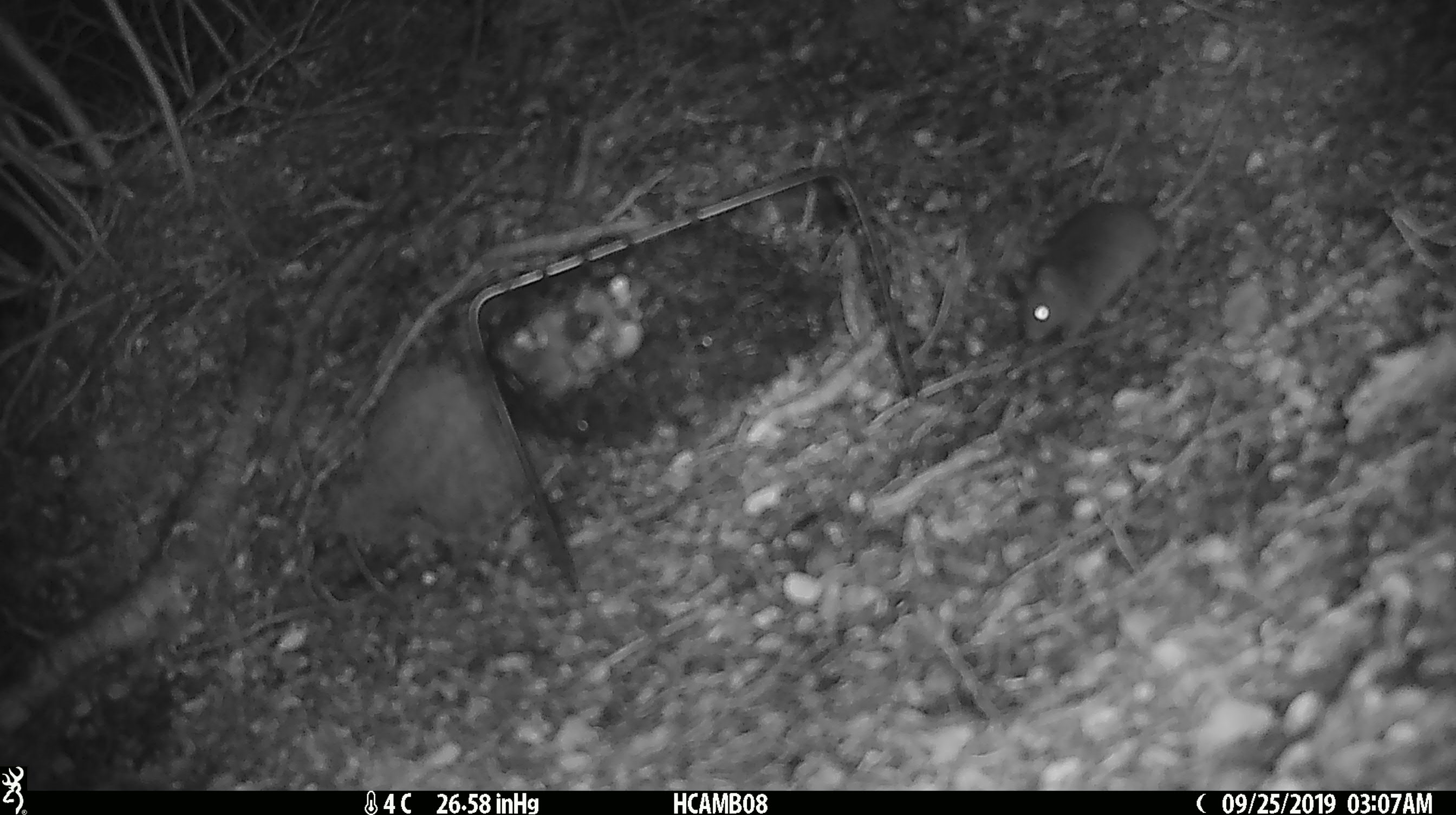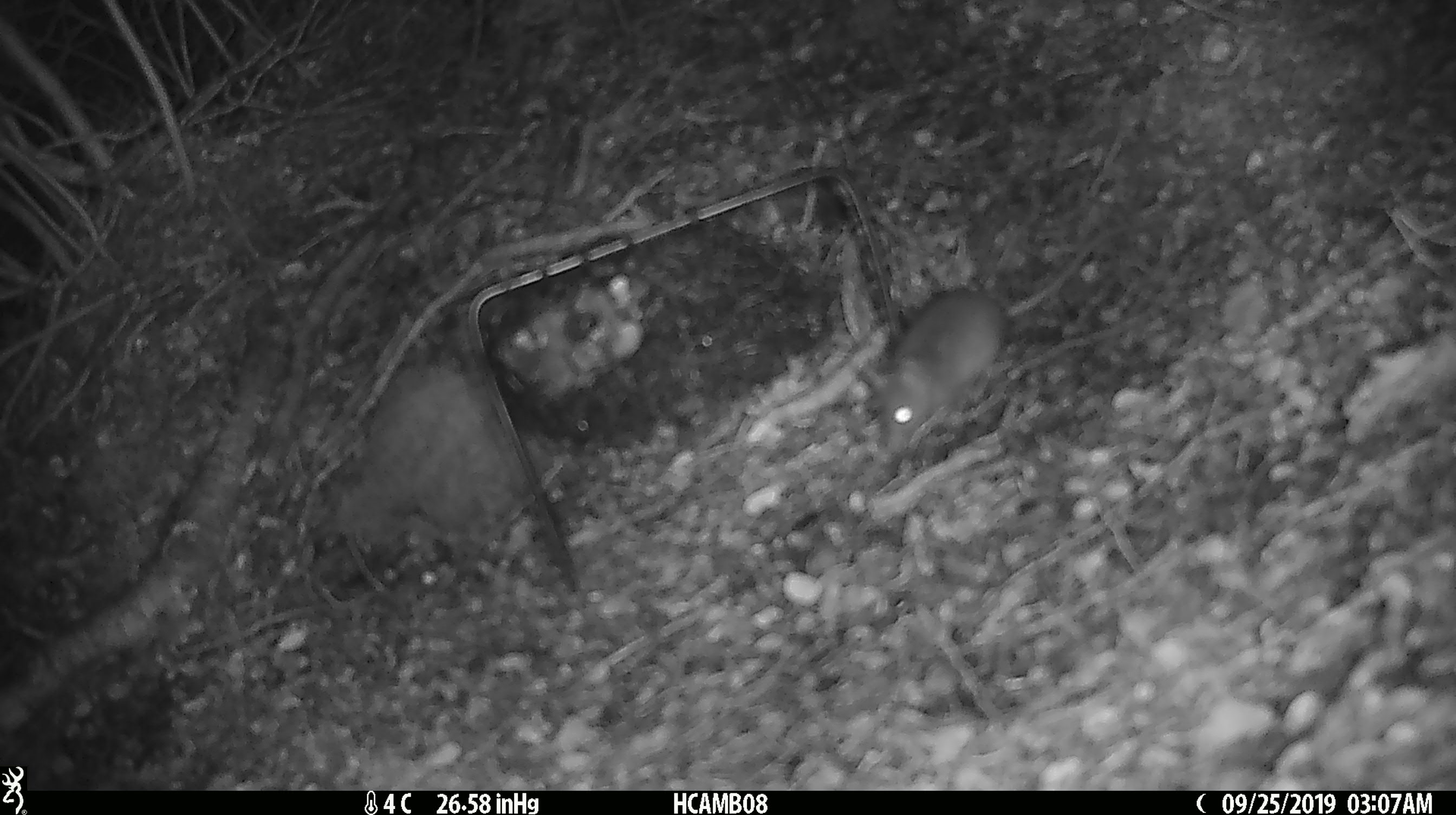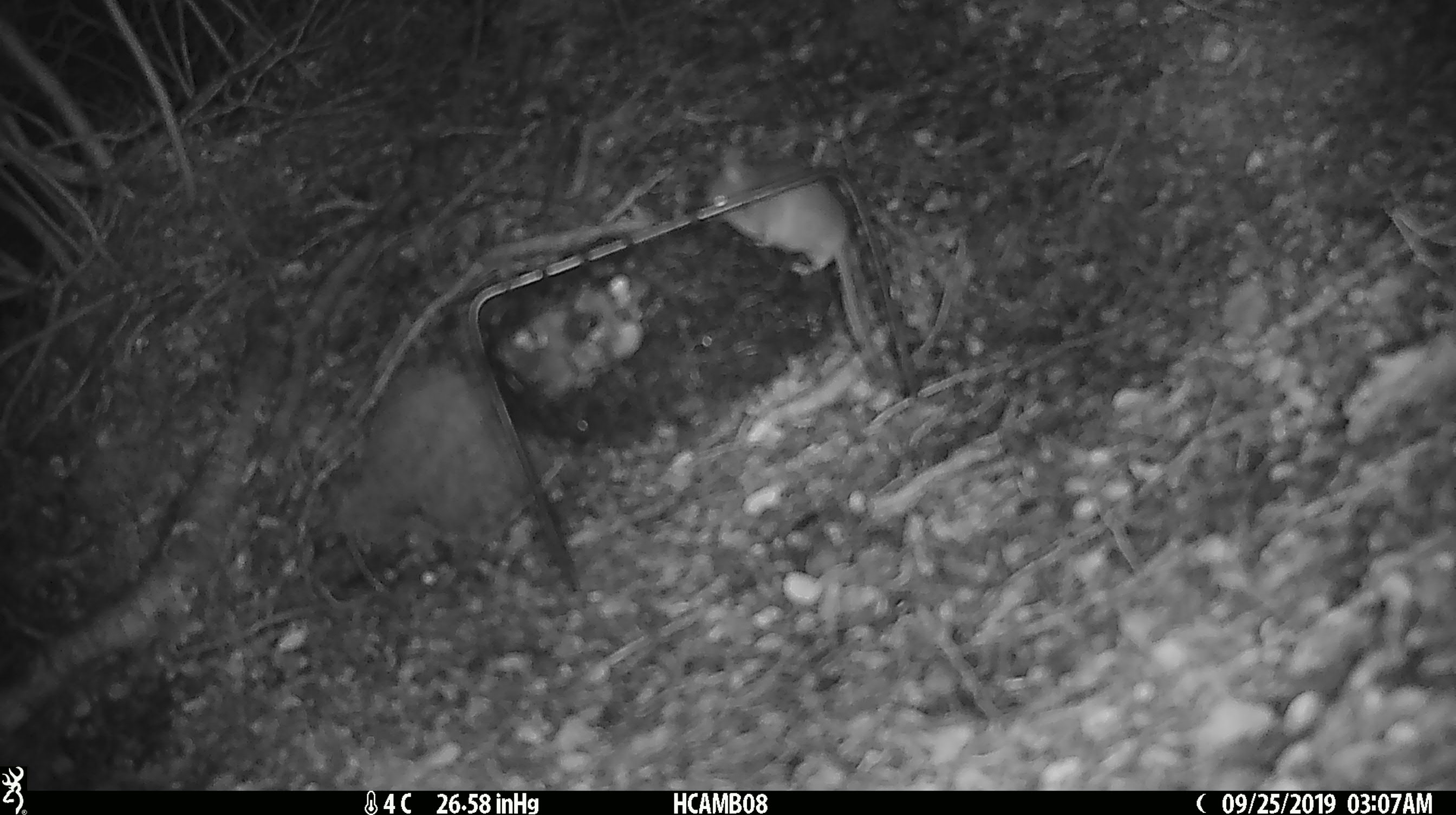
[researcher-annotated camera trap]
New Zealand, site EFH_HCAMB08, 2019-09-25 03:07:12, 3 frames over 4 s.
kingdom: Animalia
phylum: Chordata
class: Mammalia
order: Rodentia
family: Muridae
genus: Mus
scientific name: Mus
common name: mouse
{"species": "mouse (Mus)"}